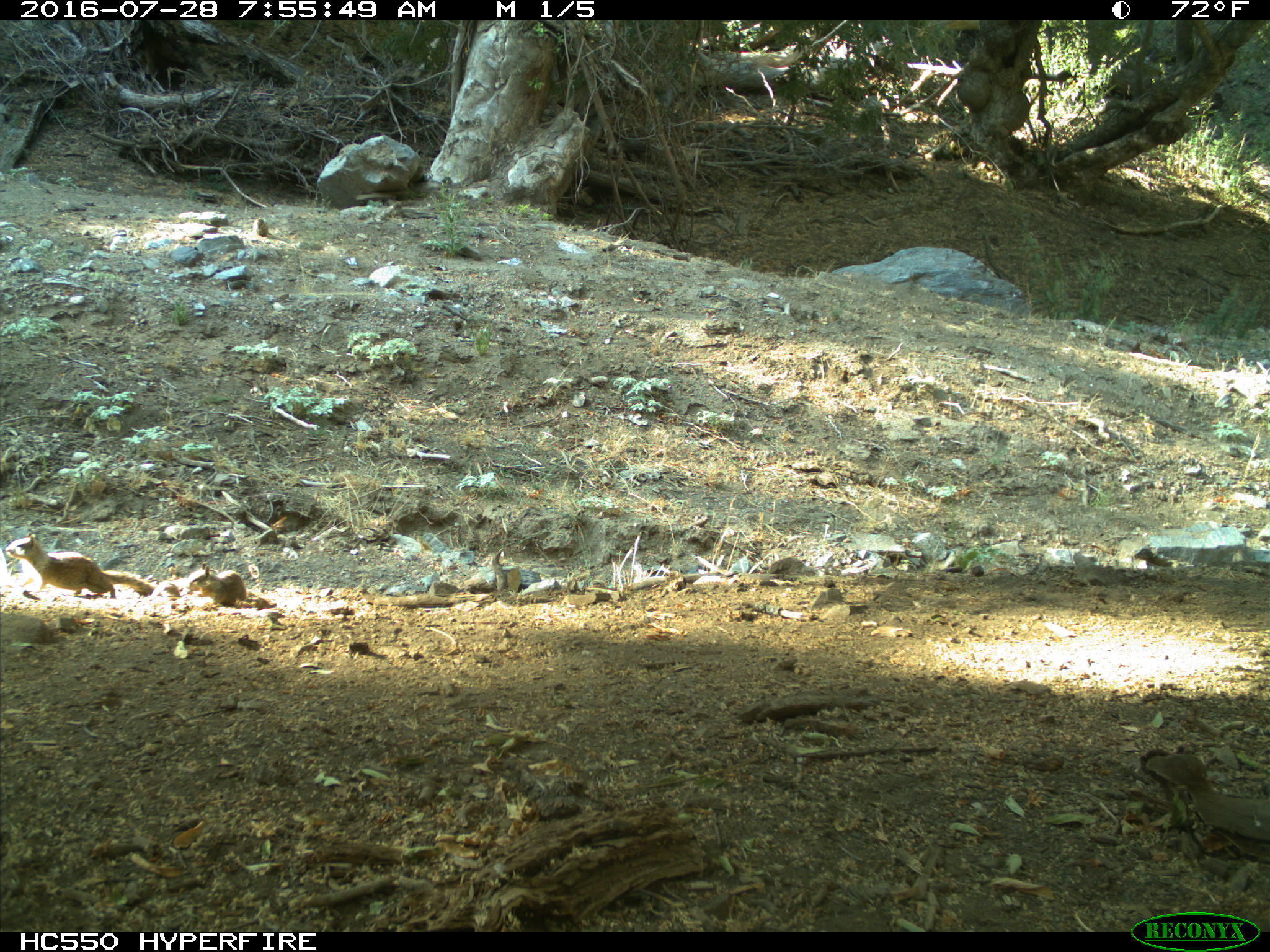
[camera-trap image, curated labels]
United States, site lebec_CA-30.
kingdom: Animalia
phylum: Chordata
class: Mammalia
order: Rodentia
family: Sciuridae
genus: Otospermophilus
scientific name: Otospermophilus beecheyi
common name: california ground squirrel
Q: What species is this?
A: Otospermophilus beecheyi (california ground squirrel).